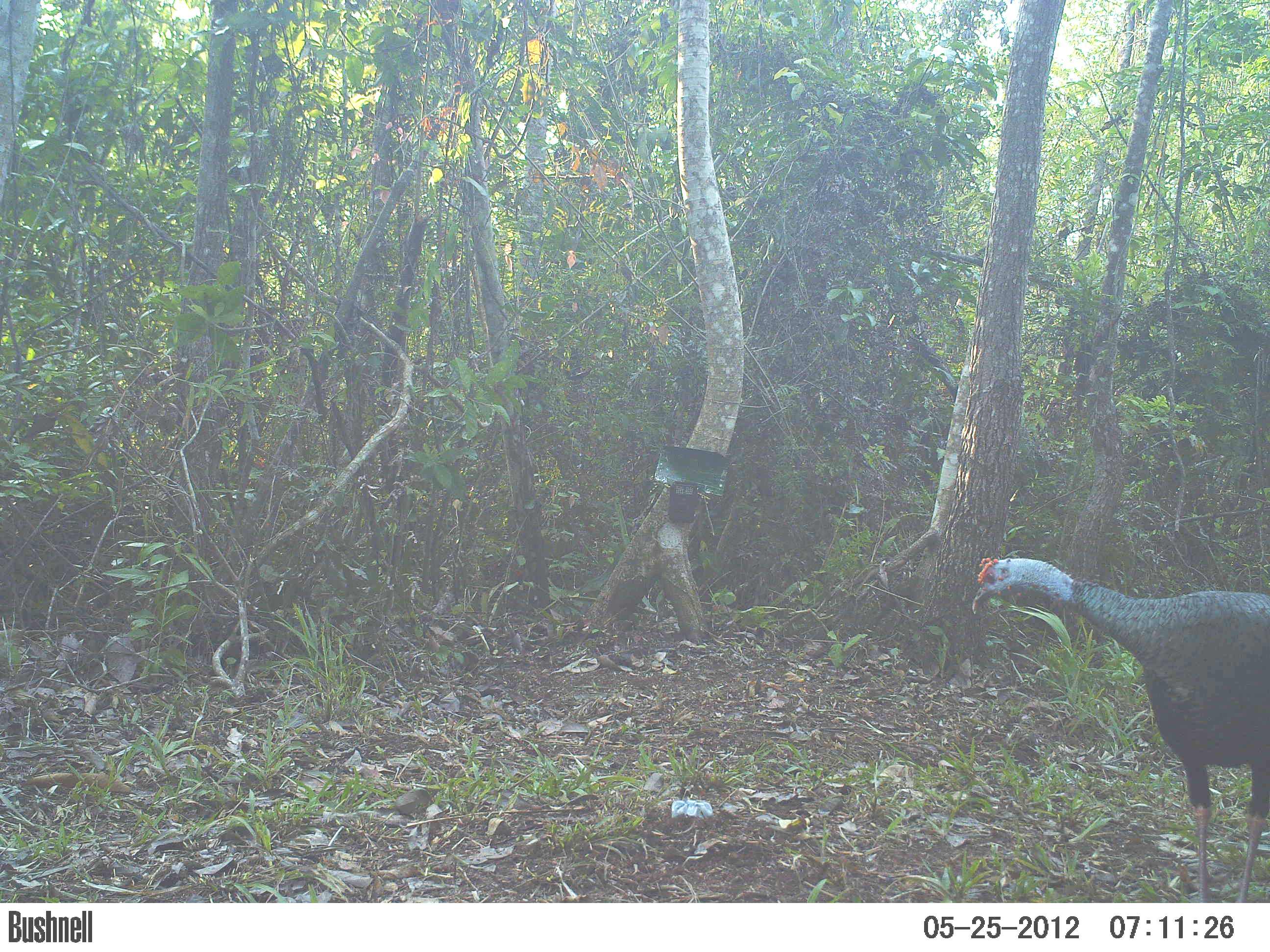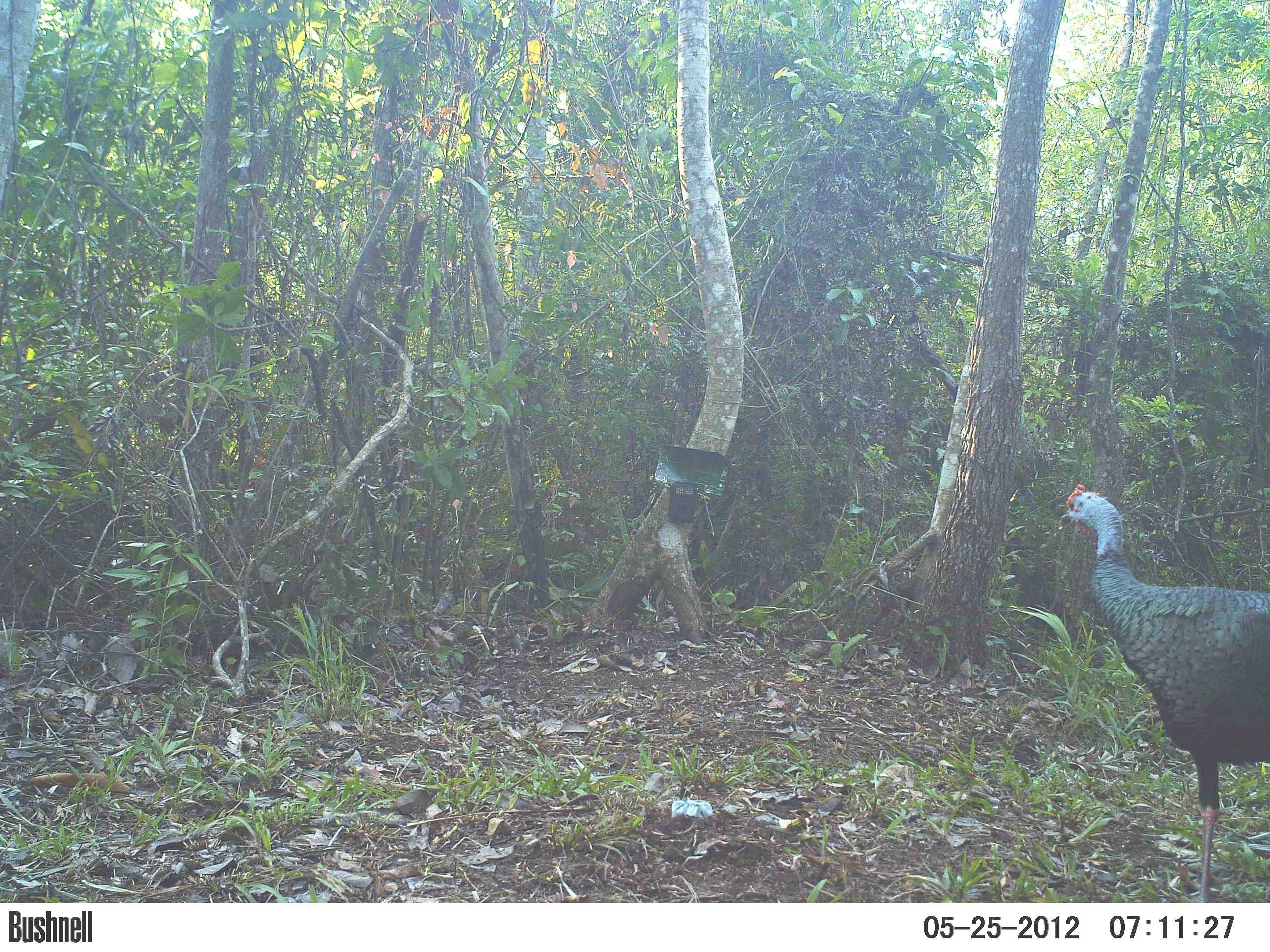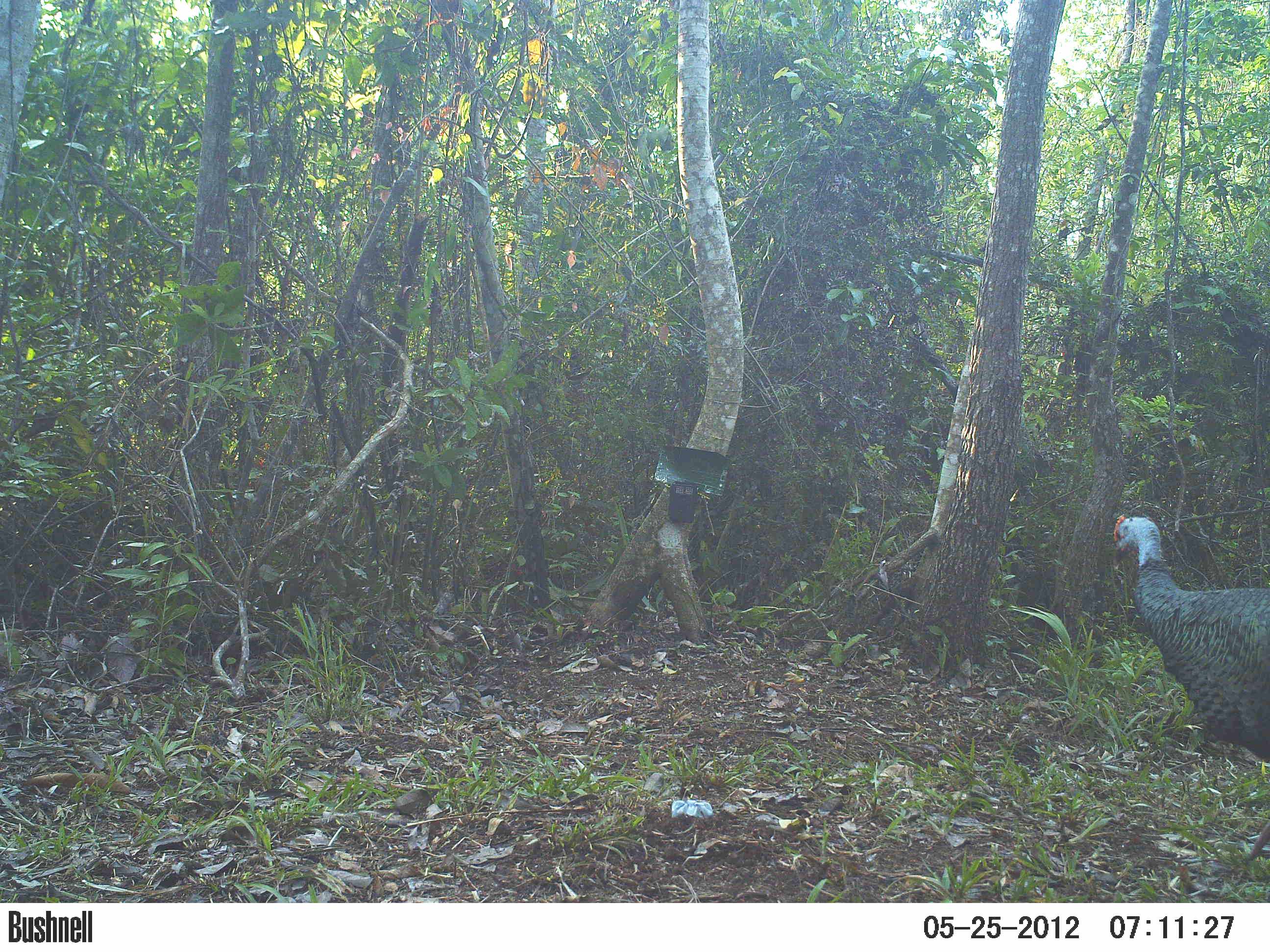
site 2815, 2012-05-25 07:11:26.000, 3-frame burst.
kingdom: Animalia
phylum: Chordata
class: Aves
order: Galliformes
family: Phasianidae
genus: Meleagris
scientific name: Meleagris ocellata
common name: ocellated turkey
Meleagris ocellata (ocellated turkey), count 1, age adult.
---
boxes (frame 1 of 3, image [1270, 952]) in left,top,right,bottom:
meleagris ocellata: 971,556,1270,902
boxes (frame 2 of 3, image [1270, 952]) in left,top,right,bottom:
meleagris ocellata: 1057,484,1270,902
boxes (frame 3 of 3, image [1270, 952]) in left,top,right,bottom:
meleagris ocellata: 1111,513,1270,865